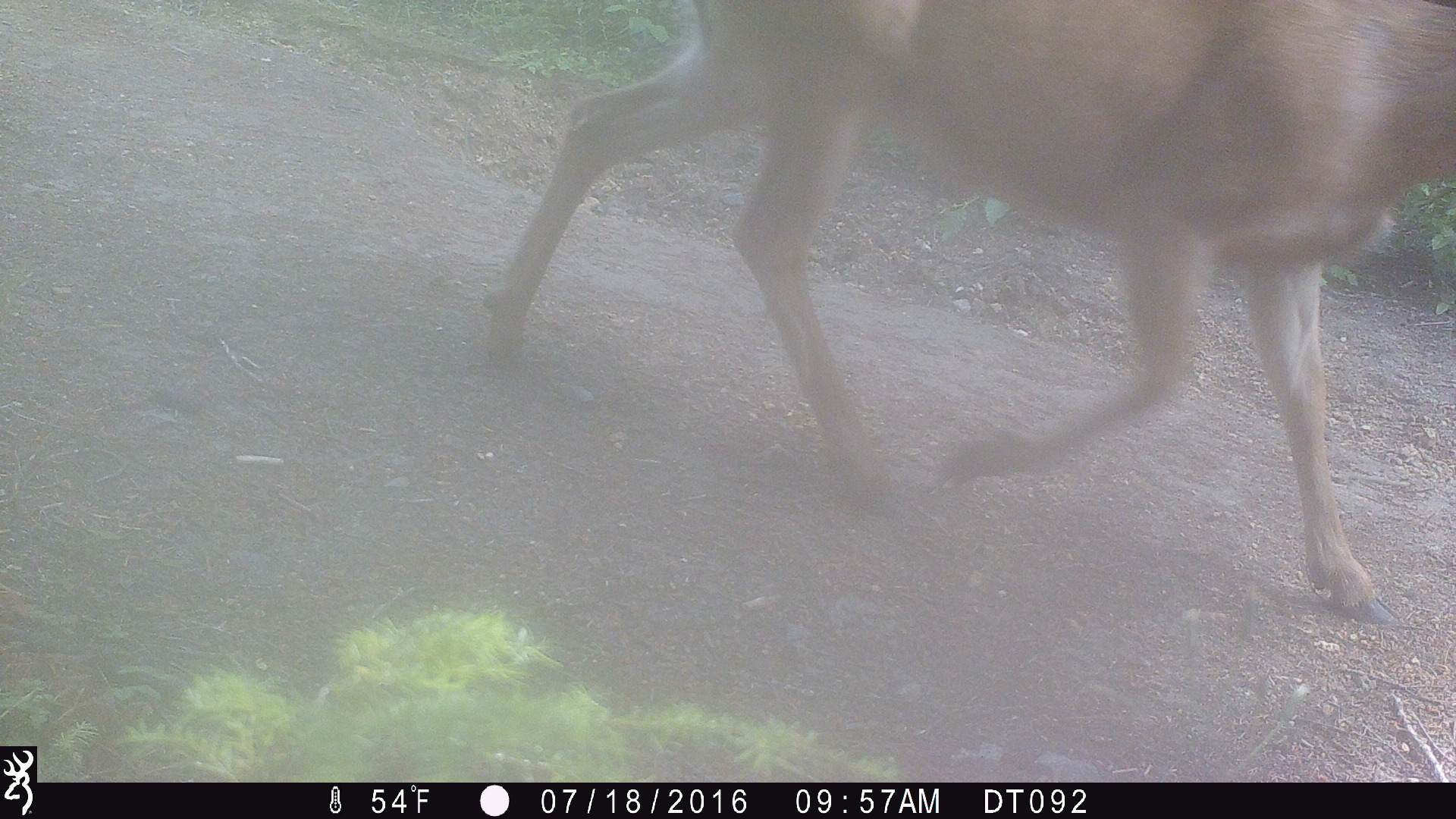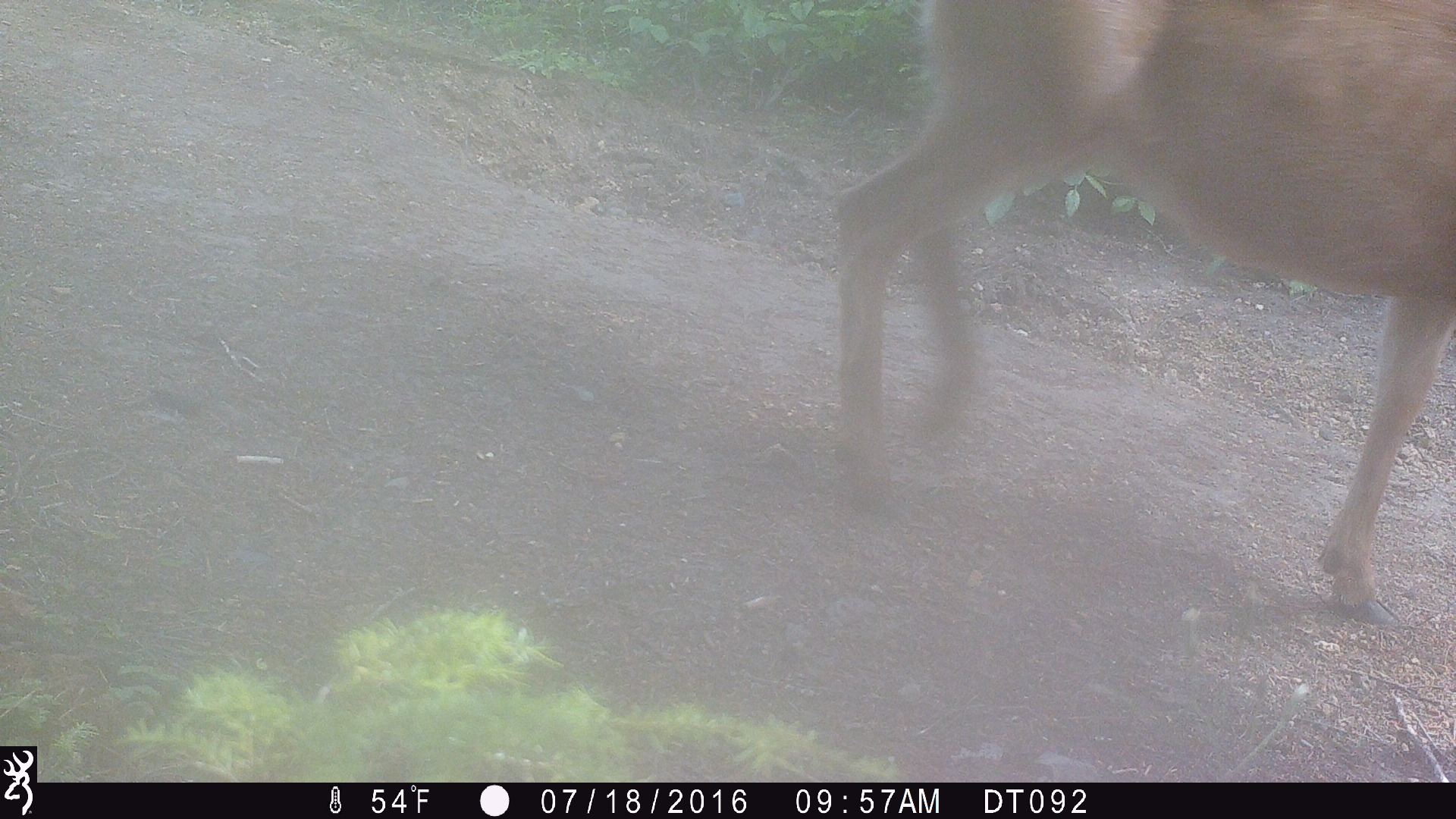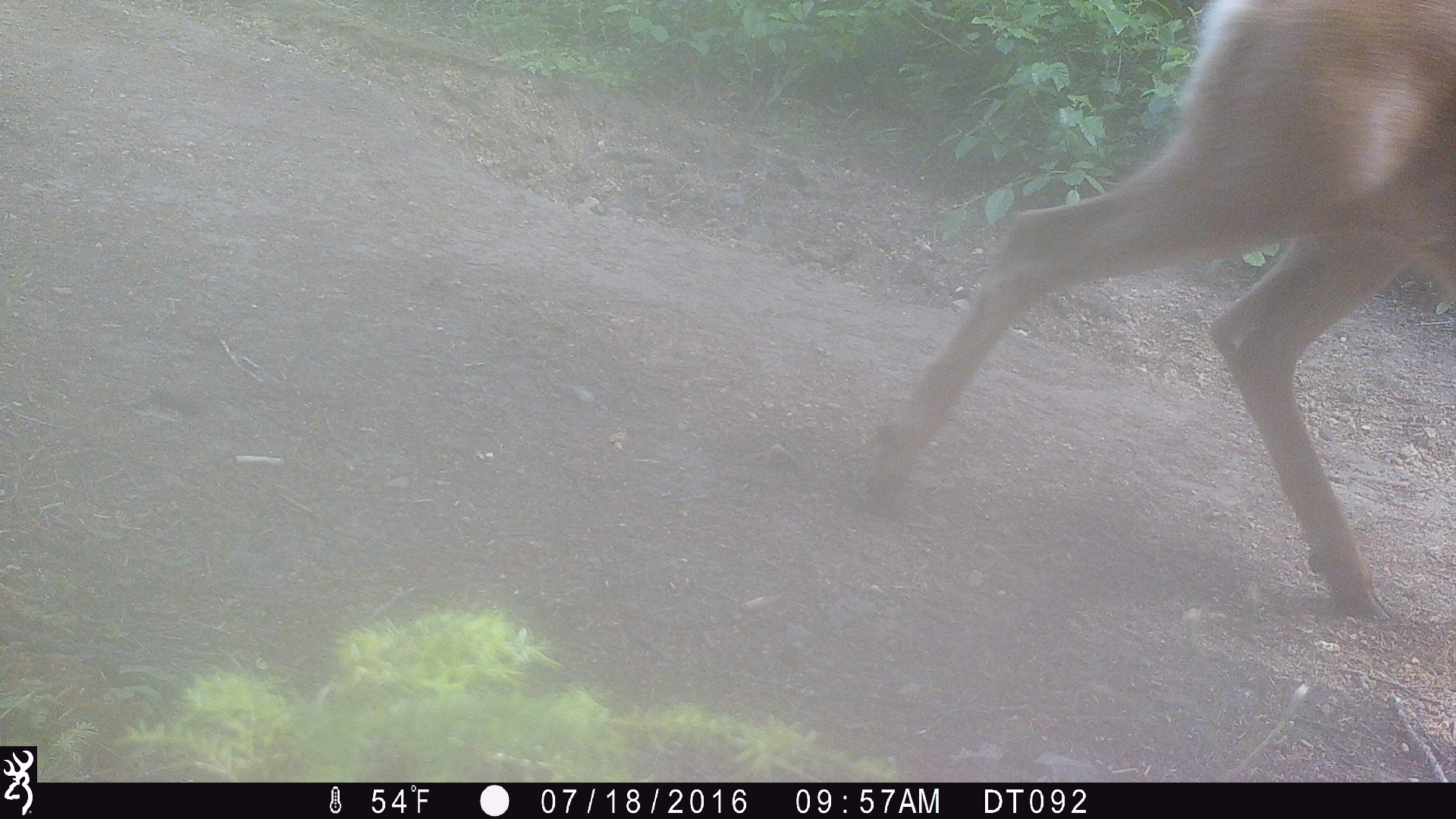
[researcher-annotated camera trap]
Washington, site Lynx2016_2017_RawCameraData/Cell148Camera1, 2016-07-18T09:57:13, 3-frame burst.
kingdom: Animalia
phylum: Chordata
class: Mammalia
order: Artiodactyla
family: Cervidae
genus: Odocoileus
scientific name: Odocoileus hemionus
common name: mule deer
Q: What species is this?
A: Odocoileus hemionus (mule deer).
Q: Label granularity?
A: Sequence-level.